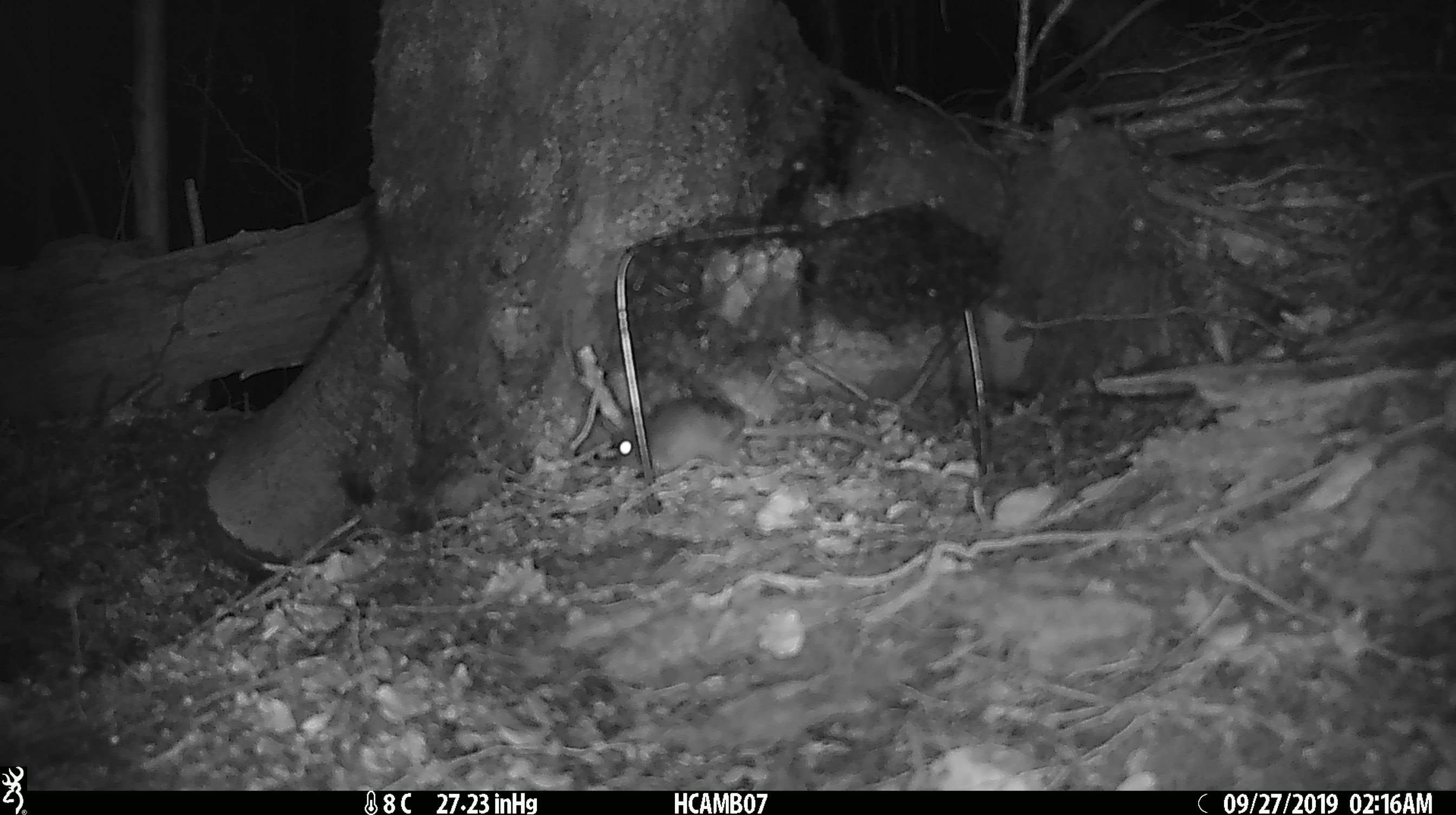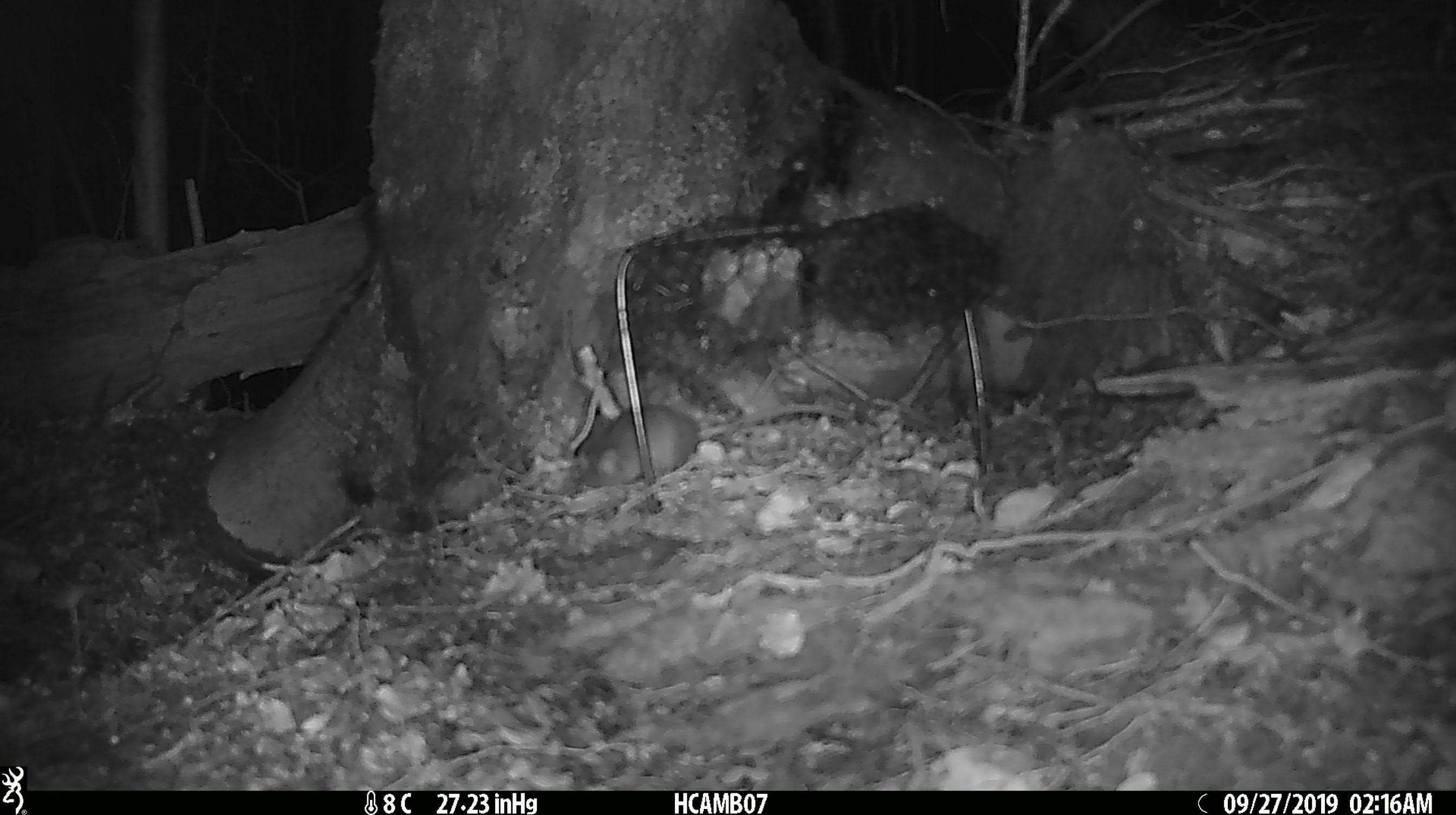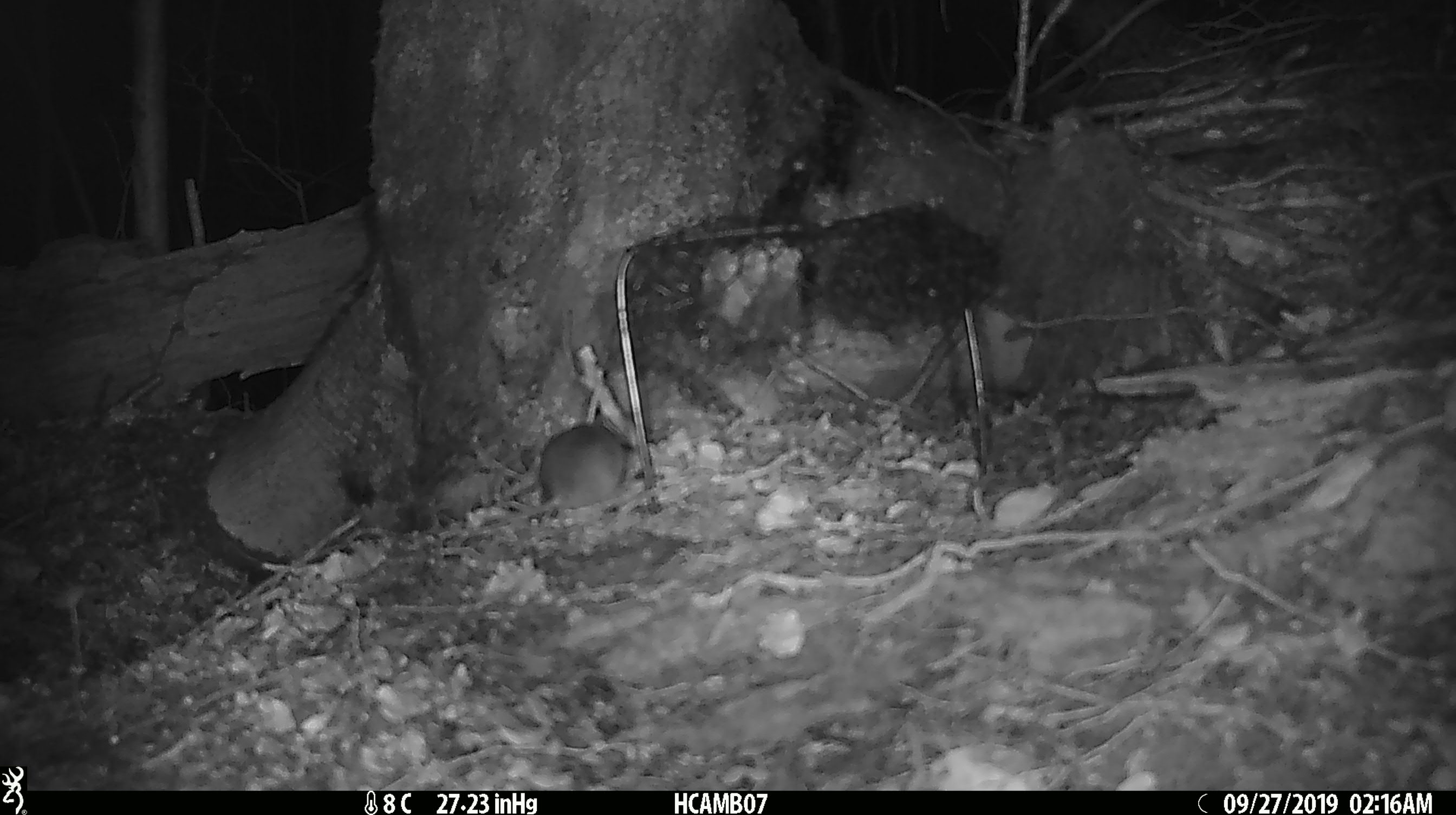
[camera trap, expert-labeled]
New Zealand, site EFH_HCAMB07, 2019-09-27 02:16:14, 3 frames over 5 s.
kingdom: Animalia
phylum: Chordata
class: Mammalia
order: Rodentia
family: Muridae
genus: Mus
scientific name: Mus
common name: mouse